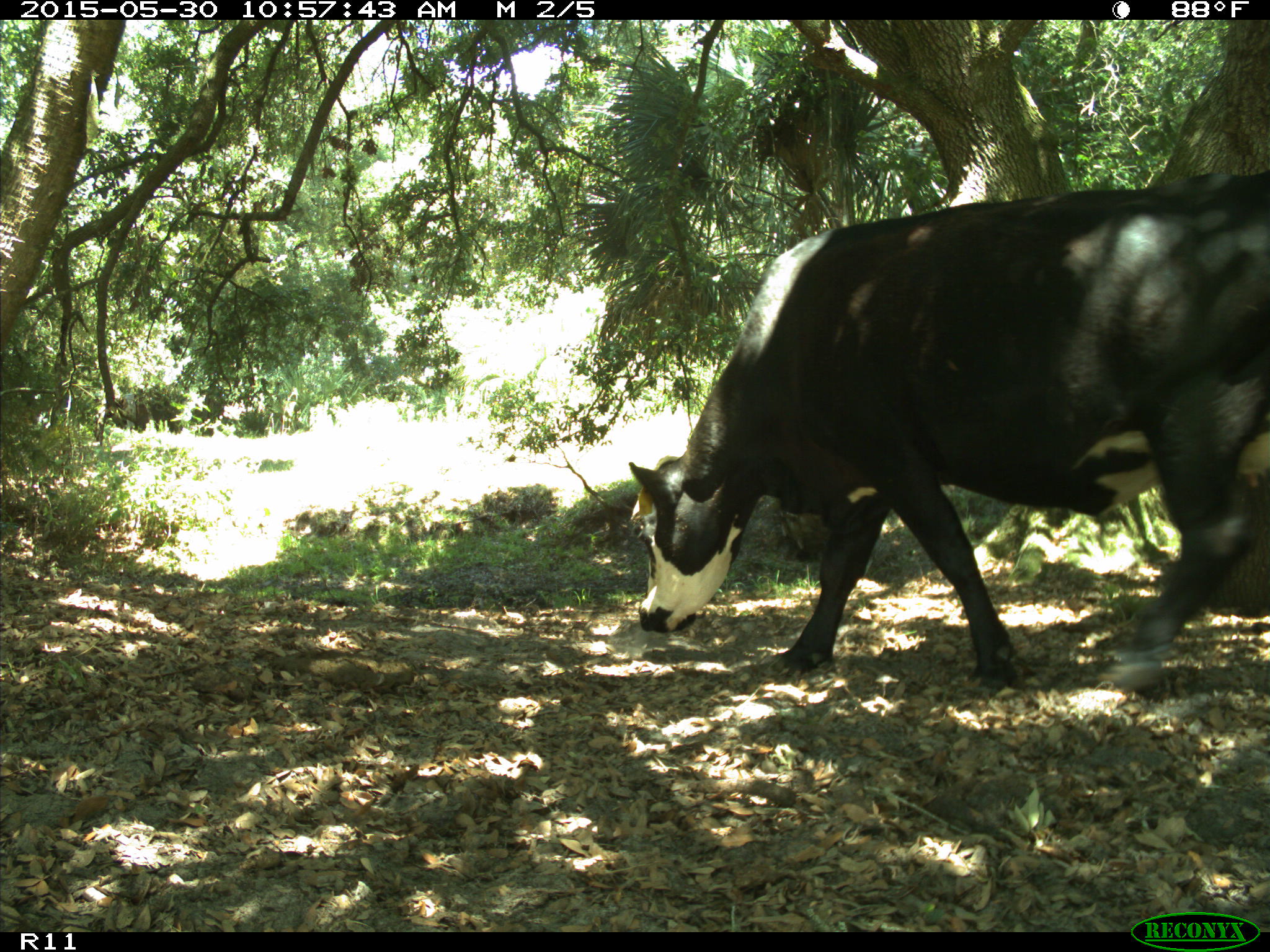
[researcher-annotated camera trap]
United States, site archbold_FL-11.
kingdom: Animalia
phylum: Chordata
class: Mammalia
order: Artiodactyla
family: Bovidae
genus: Bos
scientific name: Bos taurus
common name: domestic cow